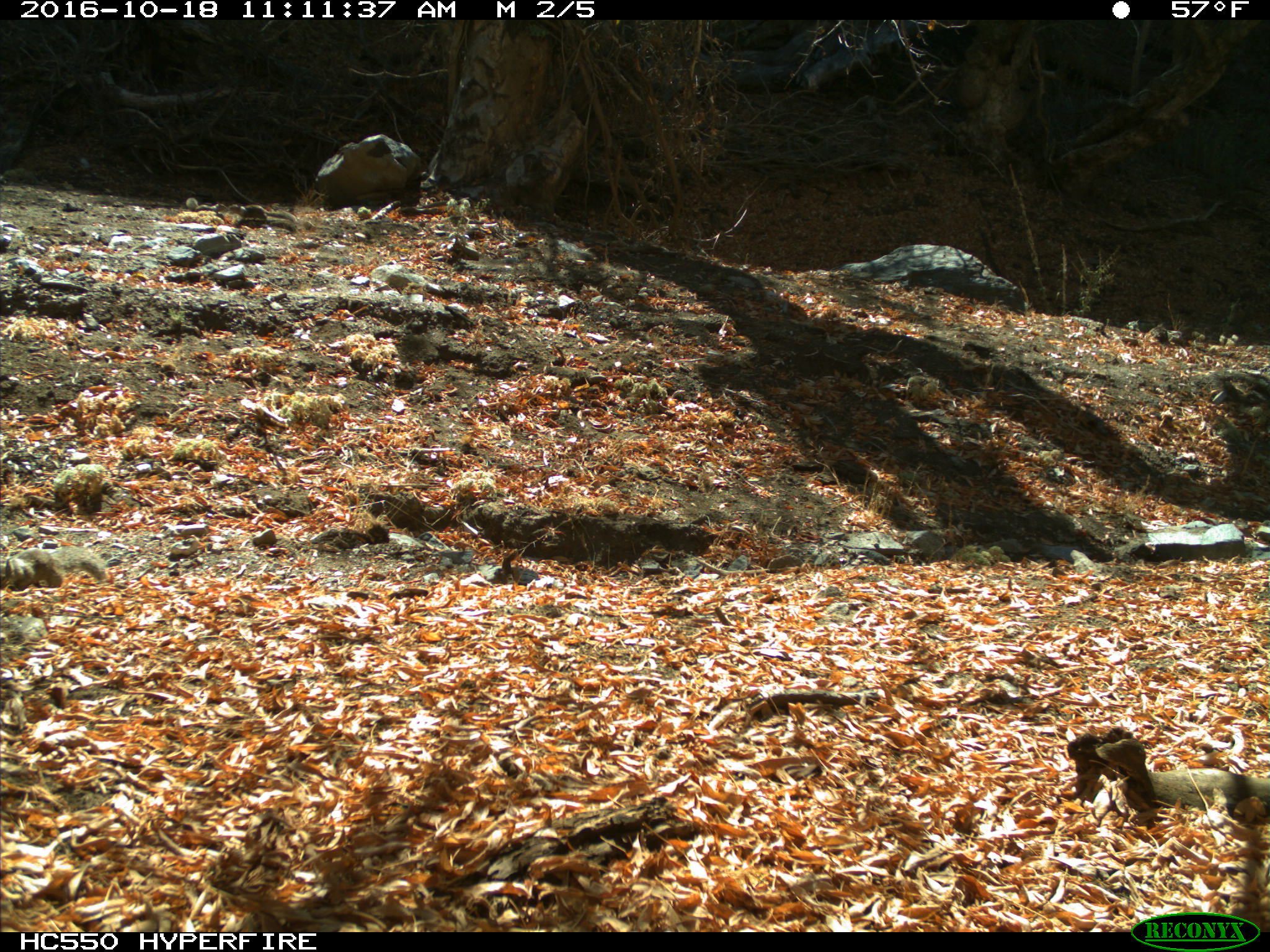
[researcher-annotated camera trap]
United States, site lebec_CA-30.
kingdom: Animalia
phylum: Chordata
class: Mammalia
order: Rodentia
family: Sciuridae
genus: Otospermophilus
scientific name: Otospermophilus beecheyi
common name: california ground squirrel